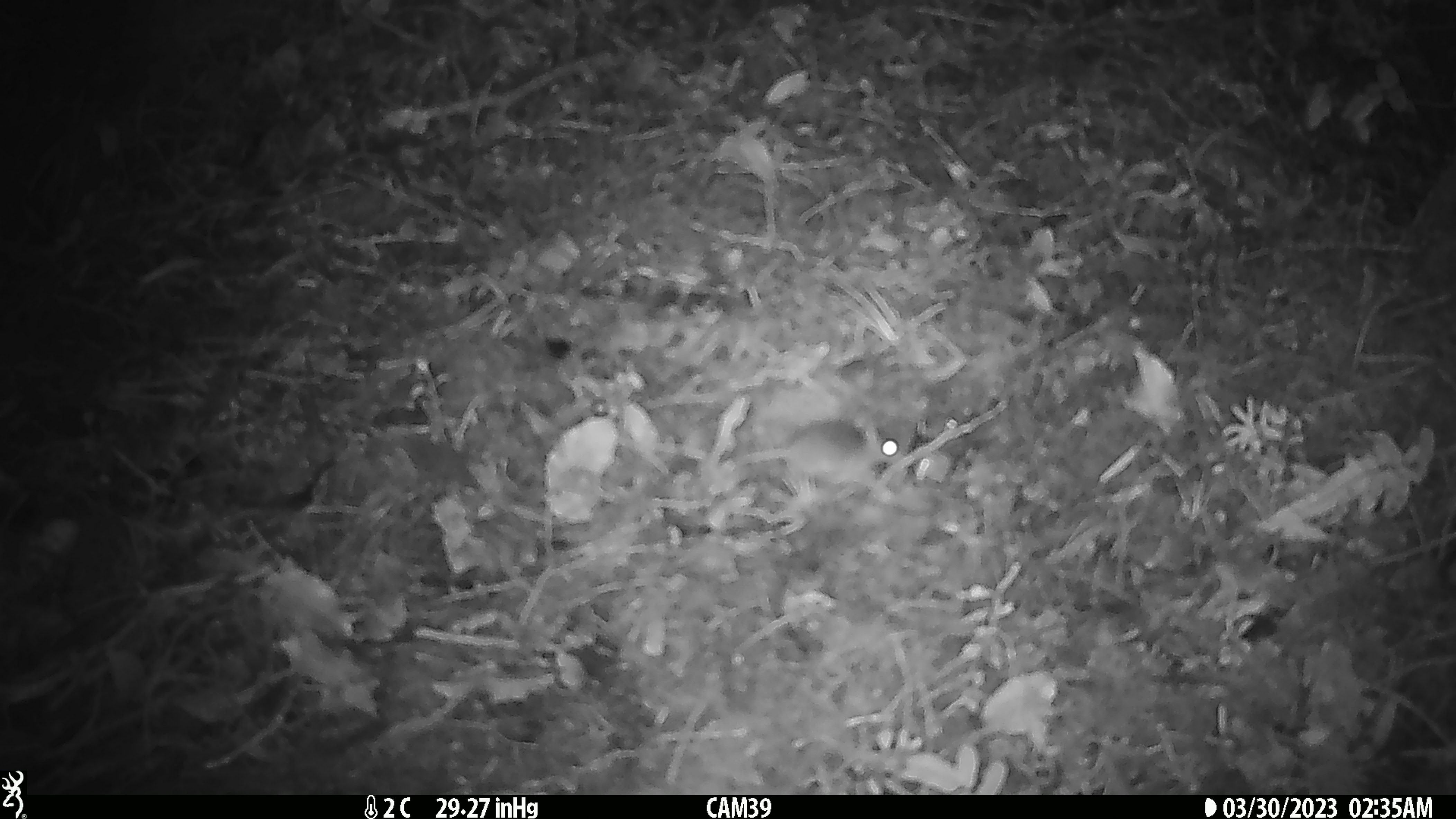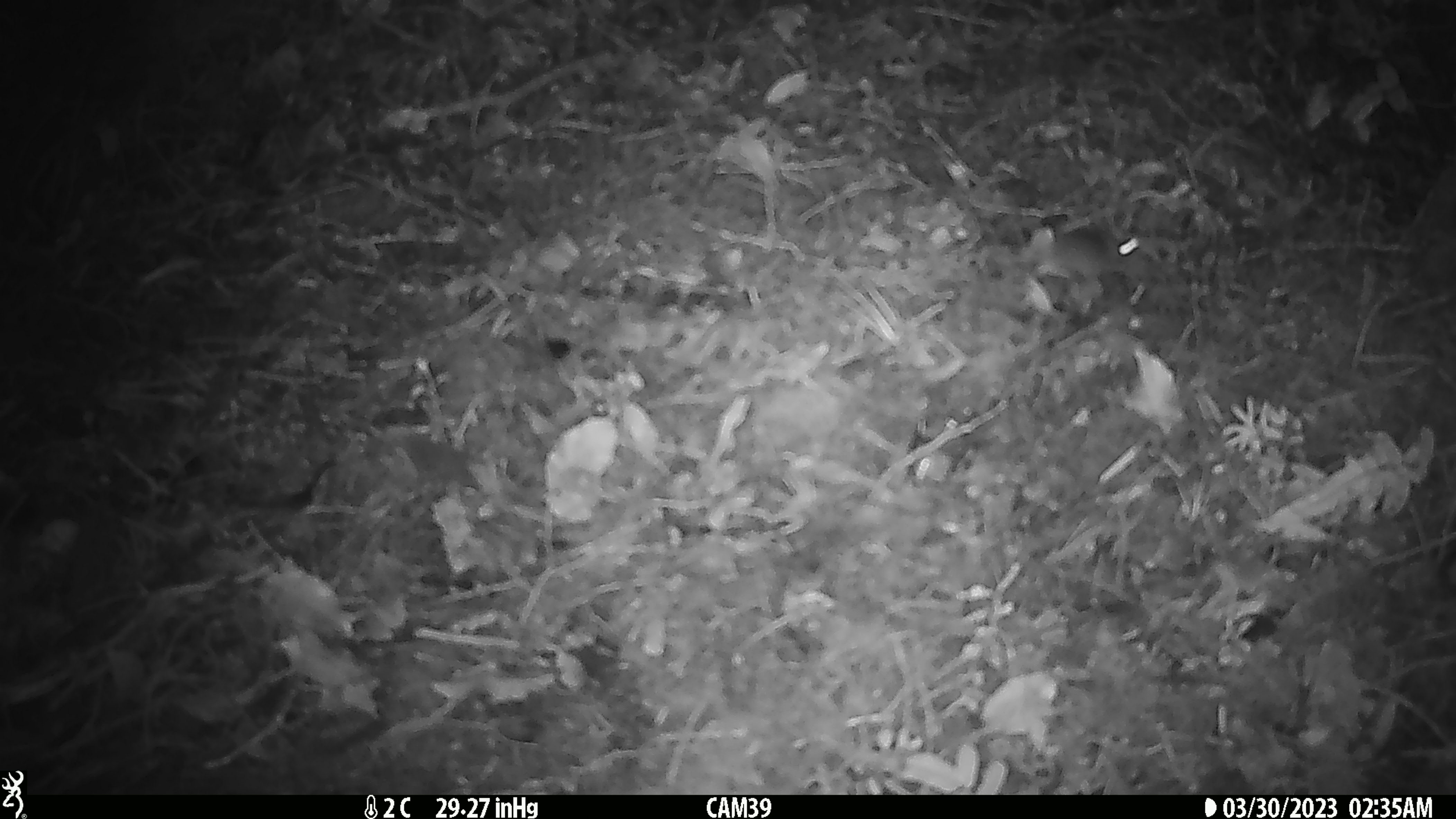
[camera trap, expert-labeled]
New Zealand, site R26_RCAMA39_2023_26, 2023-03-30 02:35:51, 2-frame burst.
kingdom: Animalia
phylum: Chordata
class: Mammalia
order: Rodentia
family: Muridae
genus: Mus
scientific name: Mus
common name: mouse